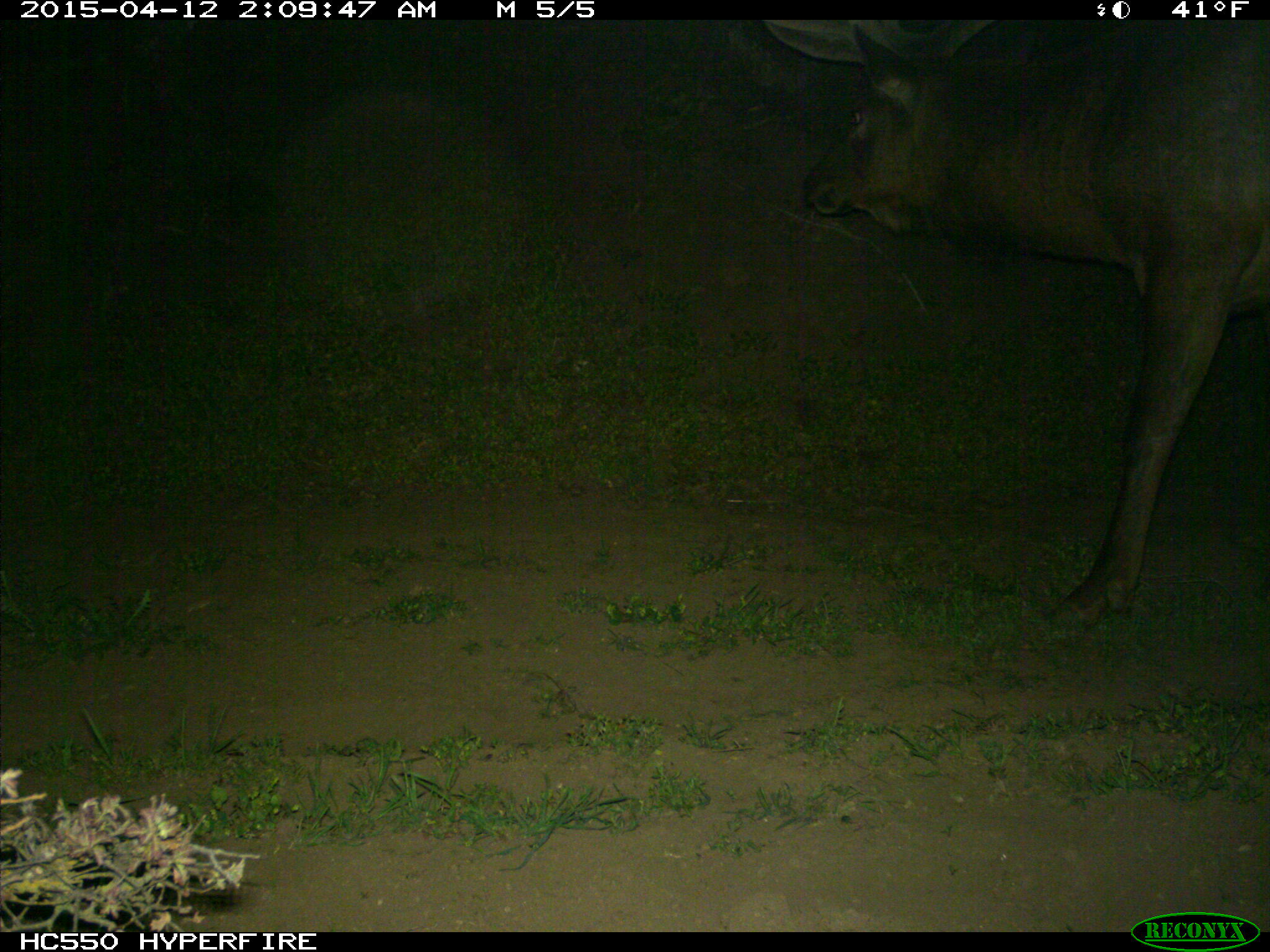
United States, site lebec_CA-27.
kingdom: Animalia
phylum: Chordata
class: Mammalia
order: Artiodactyla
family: Cervidae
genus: Cervus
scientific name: Cervus canadensis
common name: elk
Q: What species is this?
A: Cervus canadensis (elk).